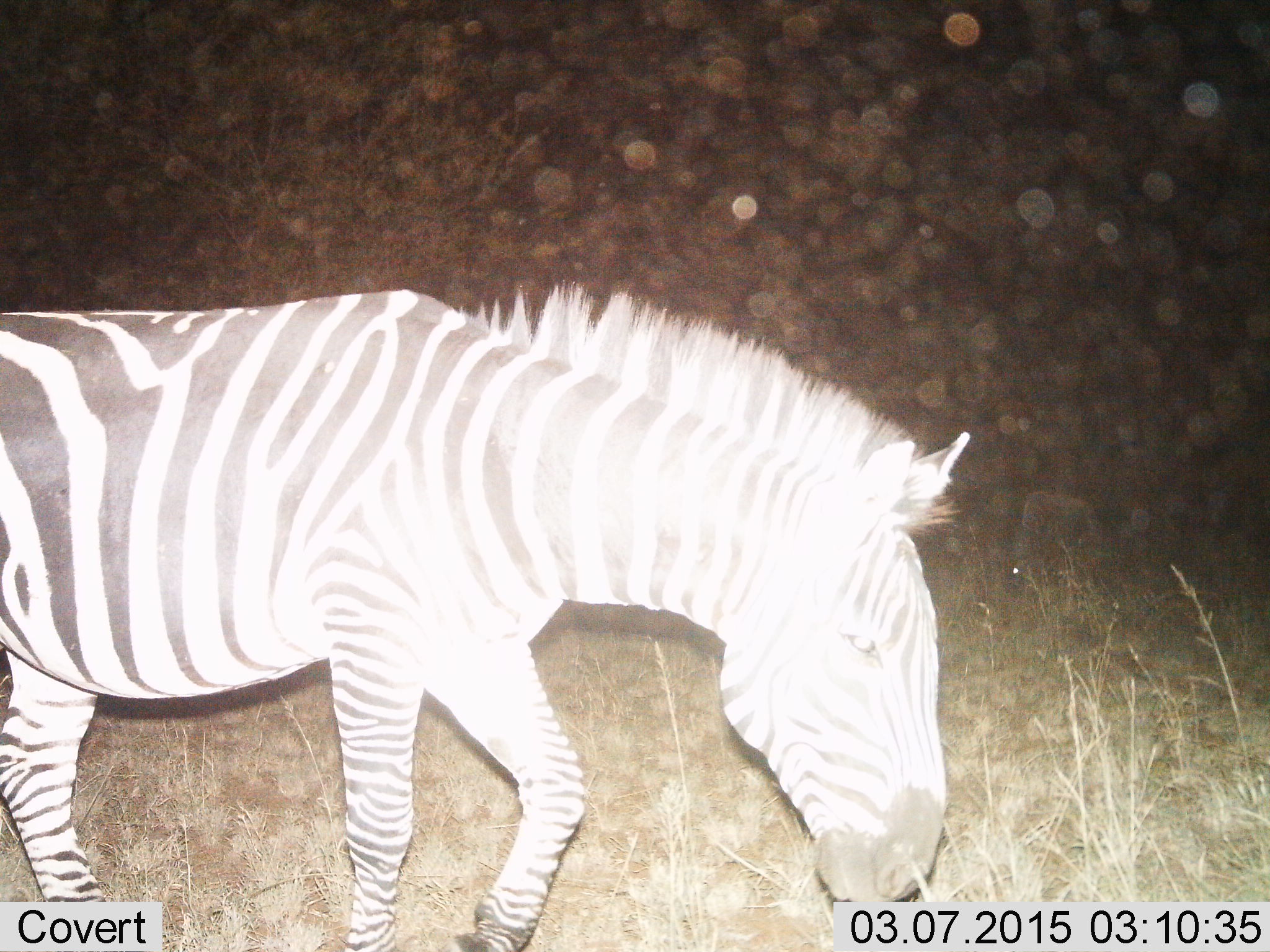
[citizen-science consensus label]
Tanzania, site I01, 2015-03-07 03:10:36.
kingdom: Animalia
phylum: Chordata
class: Mammalia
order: Perissodactyla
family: Equidae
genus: Equus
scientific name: Equus quagga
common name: plains zebra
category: zebra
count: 1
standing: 27%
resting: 0%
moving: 64%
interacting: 0%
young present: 0%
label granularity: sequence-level